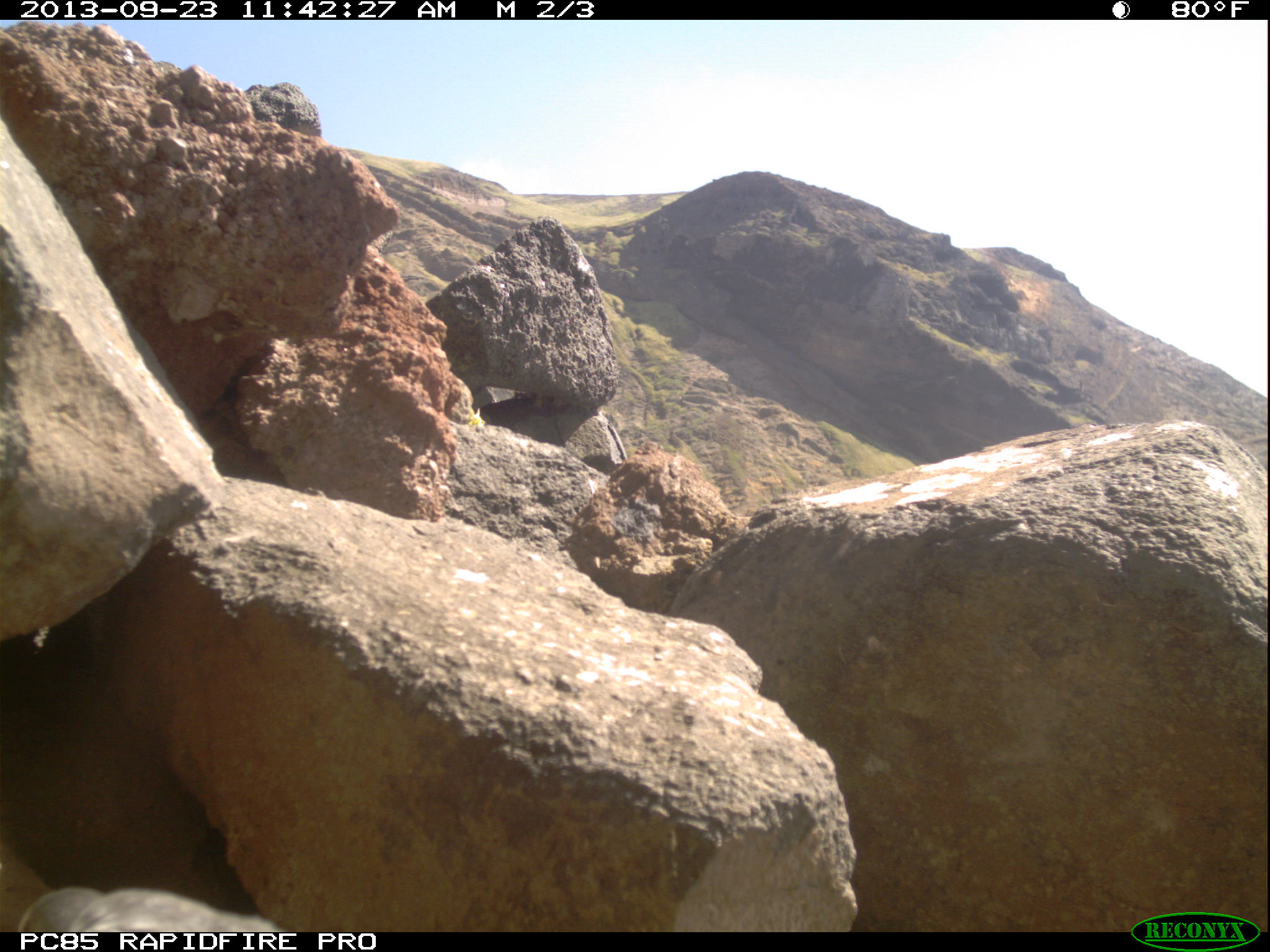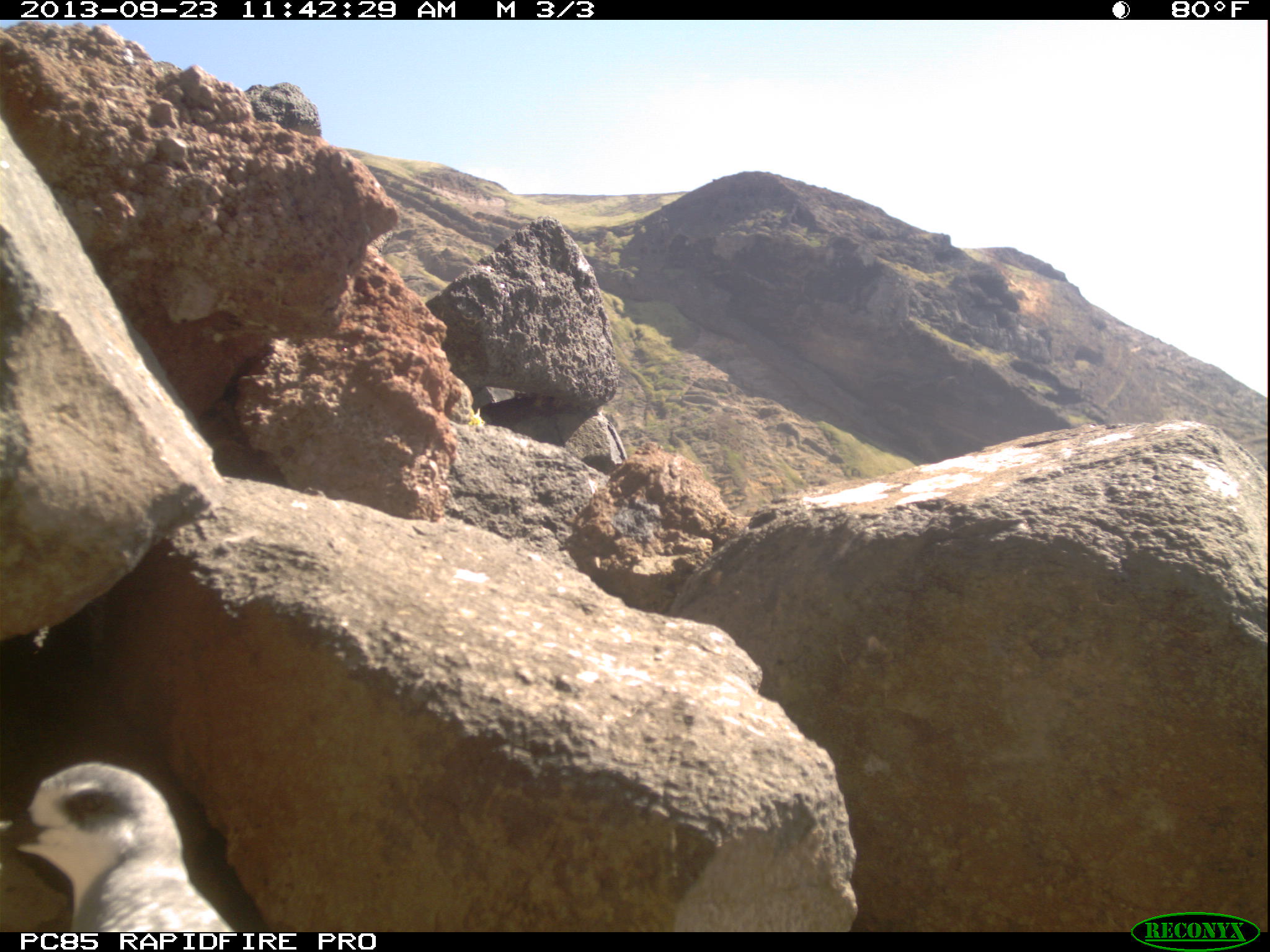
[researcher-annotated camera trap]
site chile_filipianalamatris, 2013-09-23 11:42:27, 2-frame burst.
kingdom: Animalia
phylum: Chordata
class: Aves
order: Procellariiformes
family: Procellariidae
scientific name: Procellariidae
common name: petrel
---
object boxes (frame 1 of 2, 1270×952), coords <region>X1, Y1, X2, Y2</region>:
petrel: <region>0, 826, 280, 932</region>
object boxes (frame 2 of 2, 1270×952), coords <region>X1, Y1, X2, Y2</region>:
petrel: <region>0, 752, 256, 932</region>